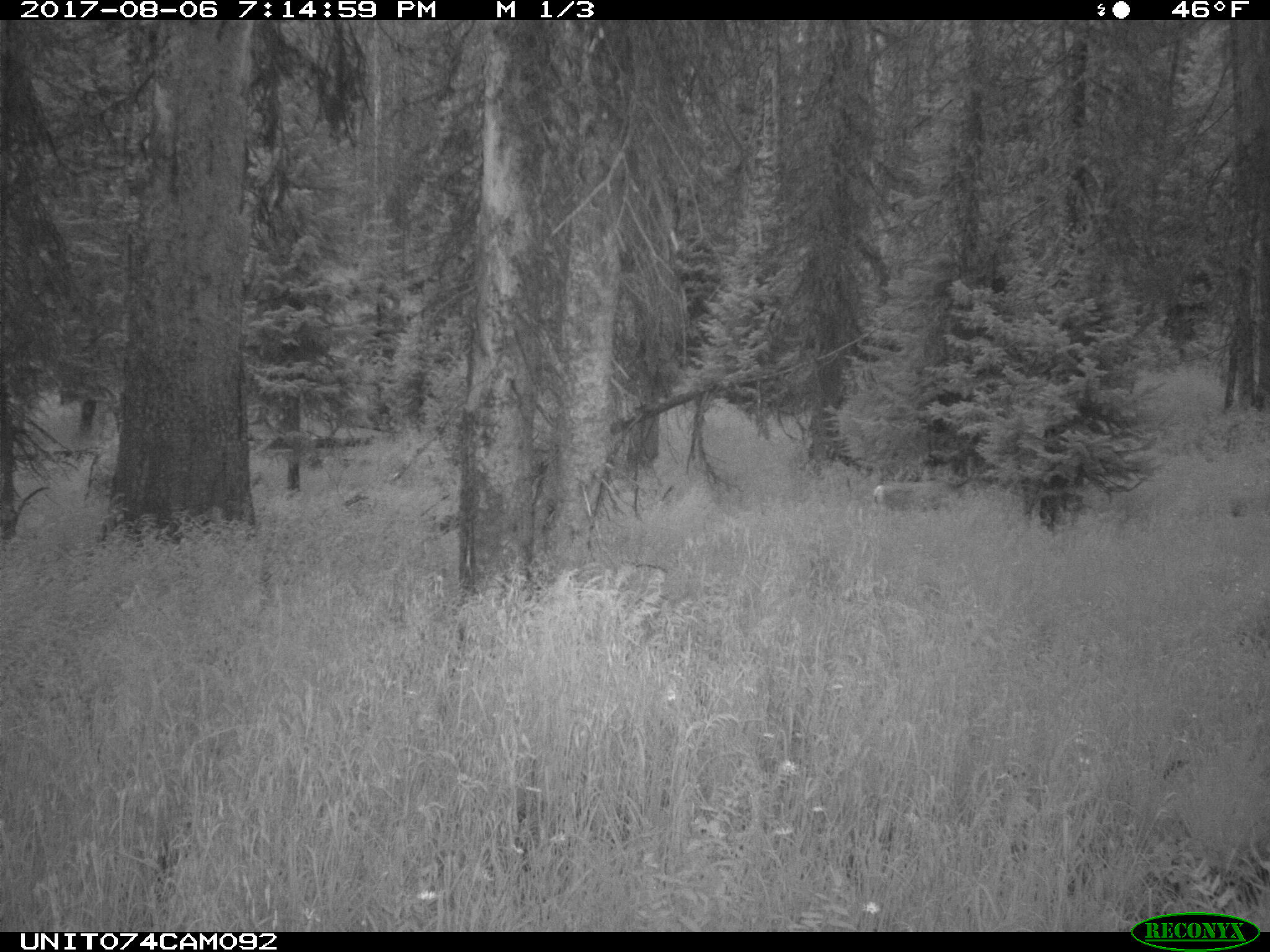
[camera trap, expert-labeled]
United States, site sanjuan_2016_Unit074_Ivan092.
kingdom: Animalia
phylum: Chordata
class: Mammalia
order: Artiodactyla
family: Cervidae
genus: Odocoileus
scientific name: Odocoileus hemionus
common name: mule deer